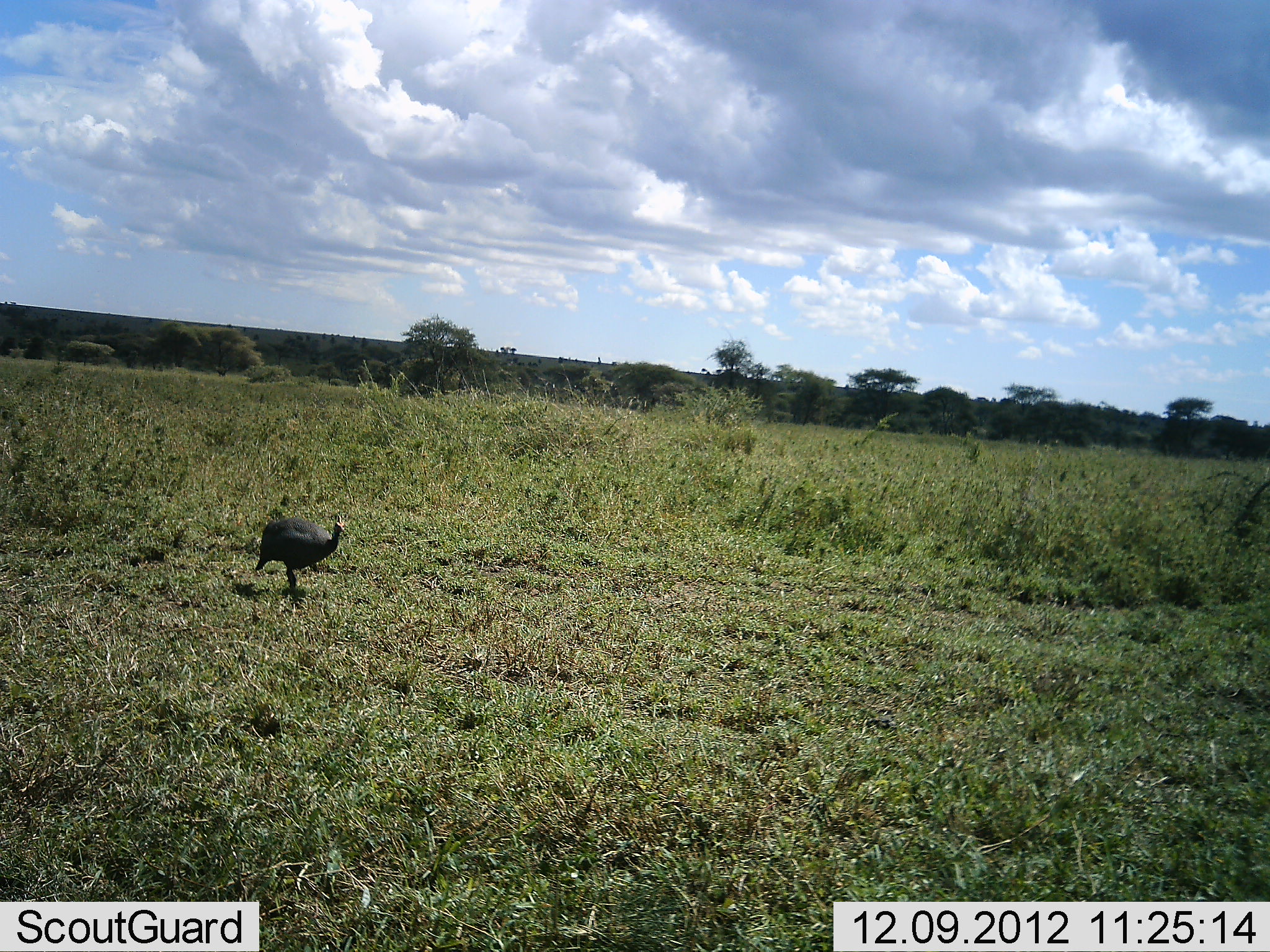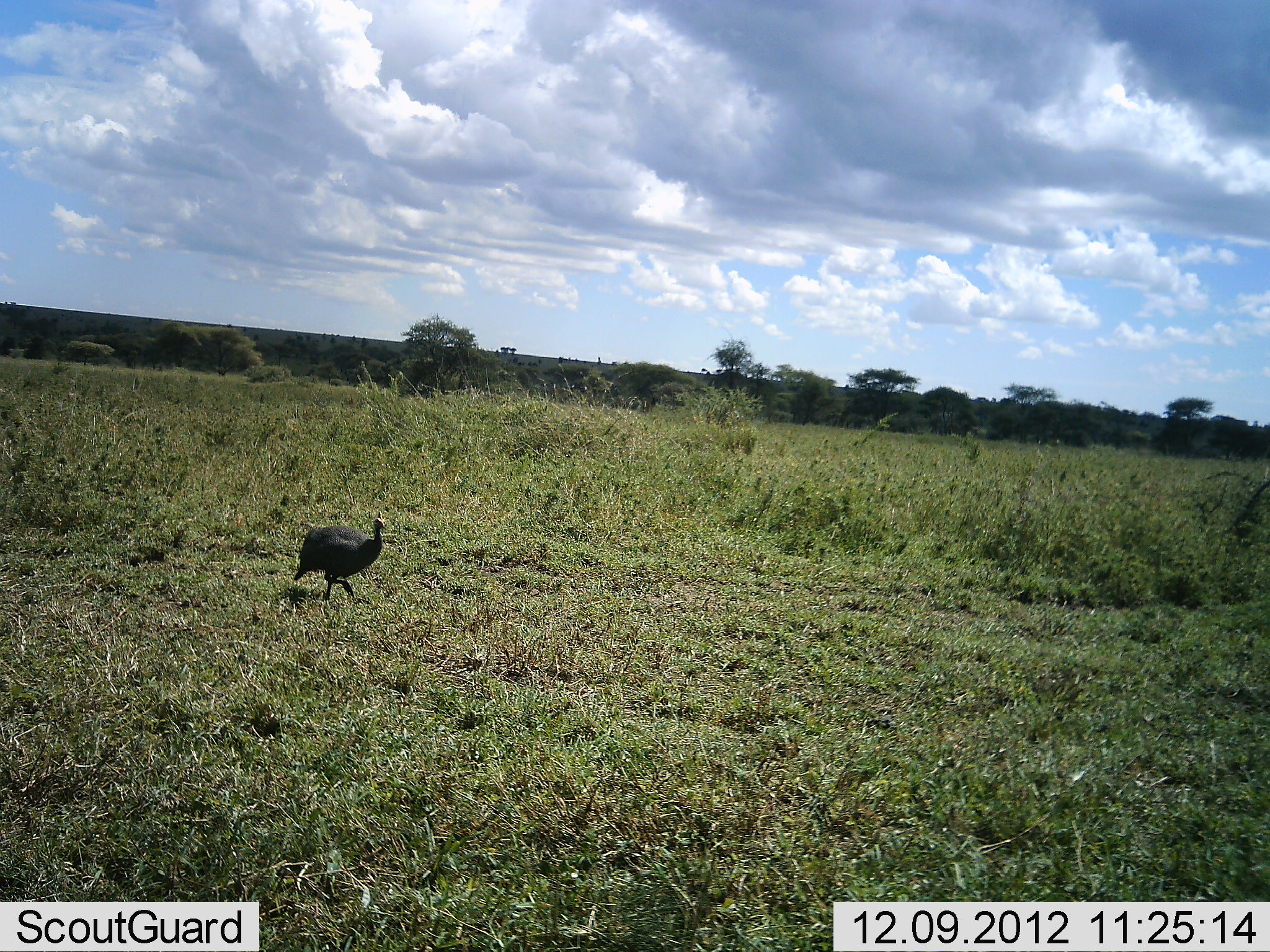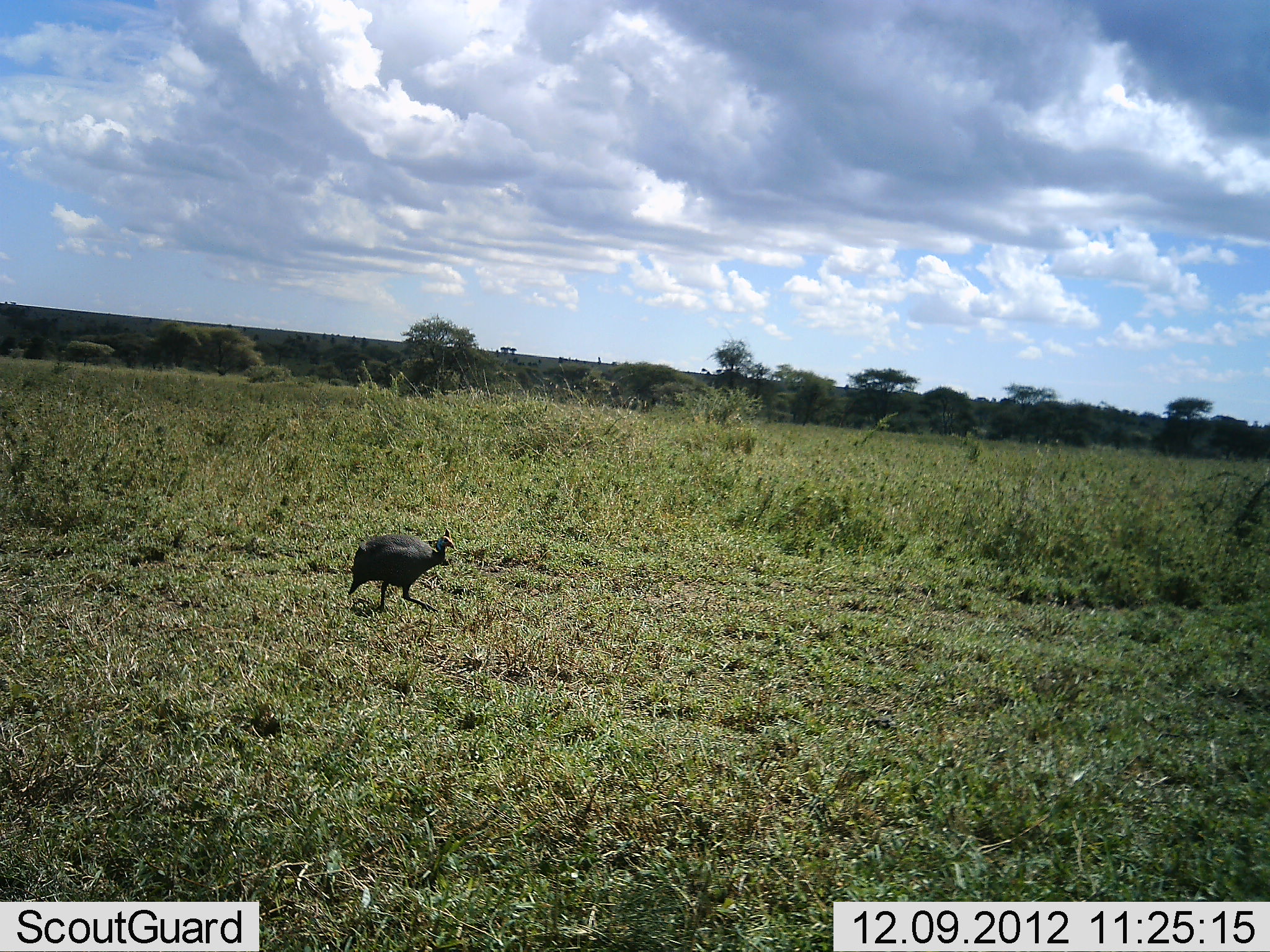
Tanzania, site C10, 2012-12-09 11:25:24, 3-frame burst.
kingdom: Animalia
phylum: Chordata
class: Aves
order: Galliformes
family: Numididae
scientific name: Numididae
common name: guinea fowl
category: guineafowl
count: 1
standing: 0%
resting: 0%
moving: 100%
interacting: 0%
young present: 0%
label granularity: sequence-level